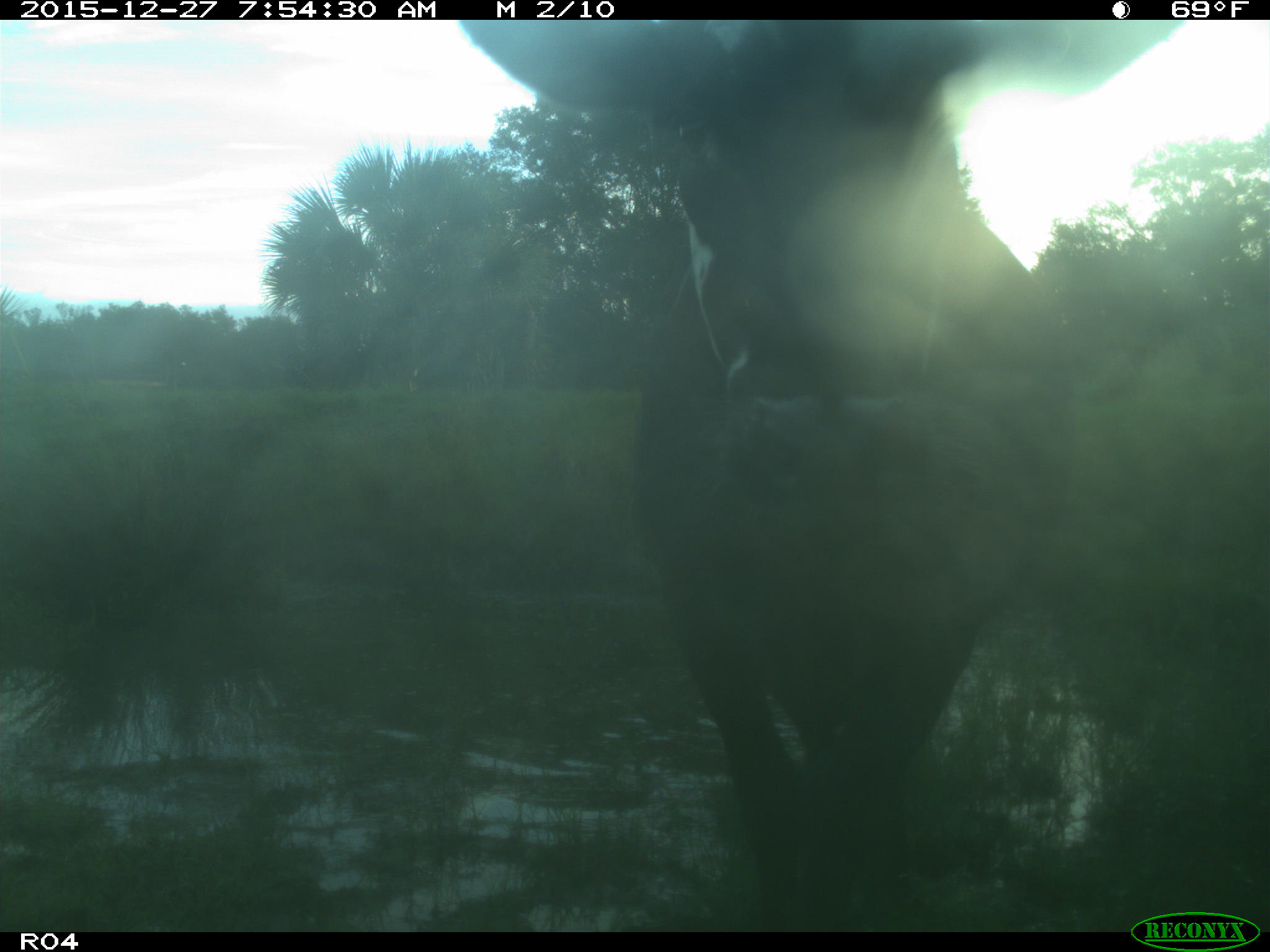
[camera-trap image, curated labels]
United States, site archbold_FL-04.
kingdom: Animalia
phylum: Chordata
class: Mammalia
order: Artiodactyla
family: Bovidae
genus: Bos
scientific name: Bos taurus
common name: domestic cow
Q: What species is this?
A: Bos taurus (domestic cow).